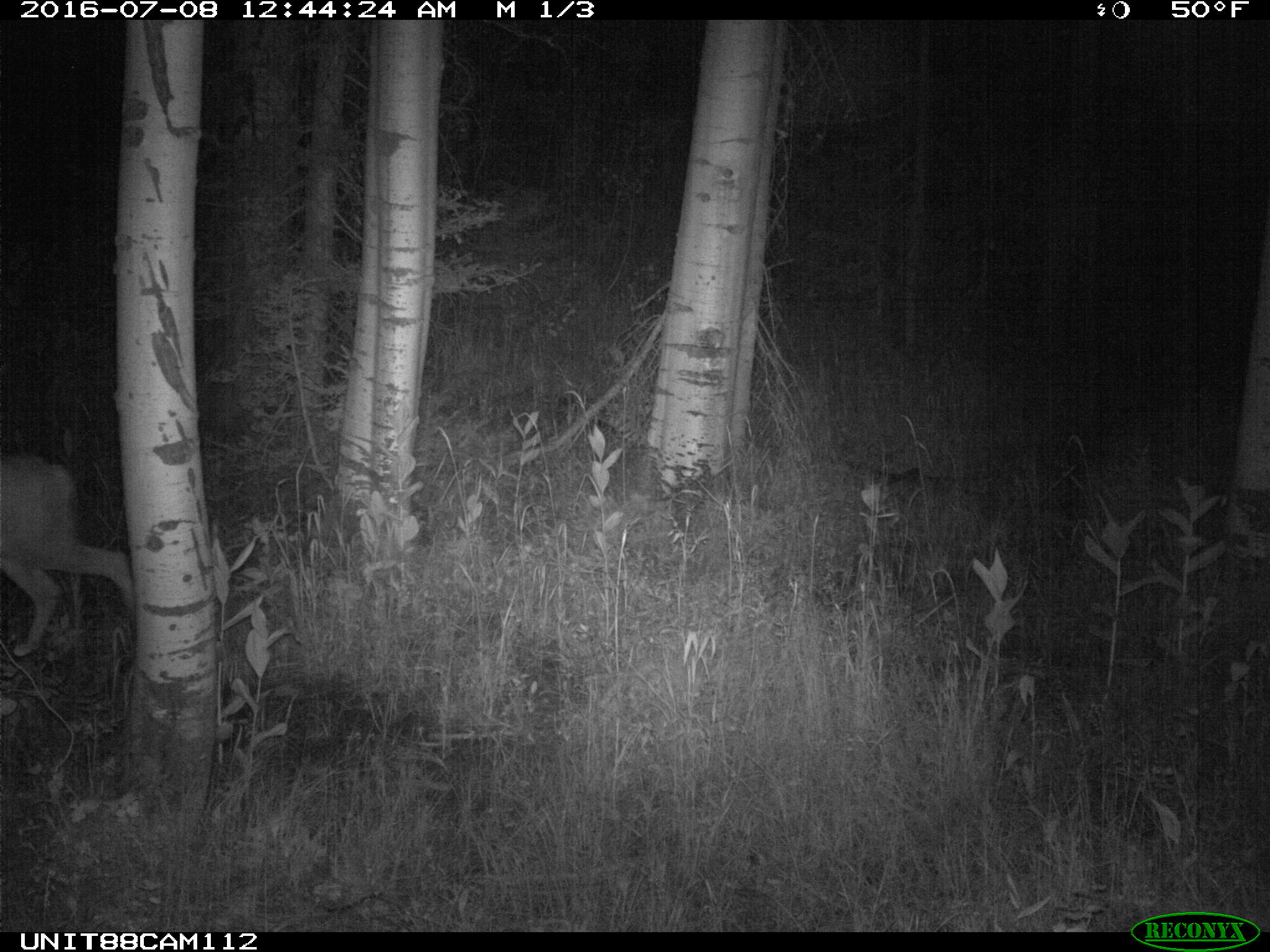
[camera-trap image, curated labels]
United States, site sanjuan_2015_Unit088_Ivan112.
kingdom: Animalia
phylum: Chordata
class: Mammalia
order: Artiodactyla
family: Cervidae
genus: Odocoileus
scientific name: Odocoileus hemionus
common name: mule deer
Odocoileus hemionus (mule deer).